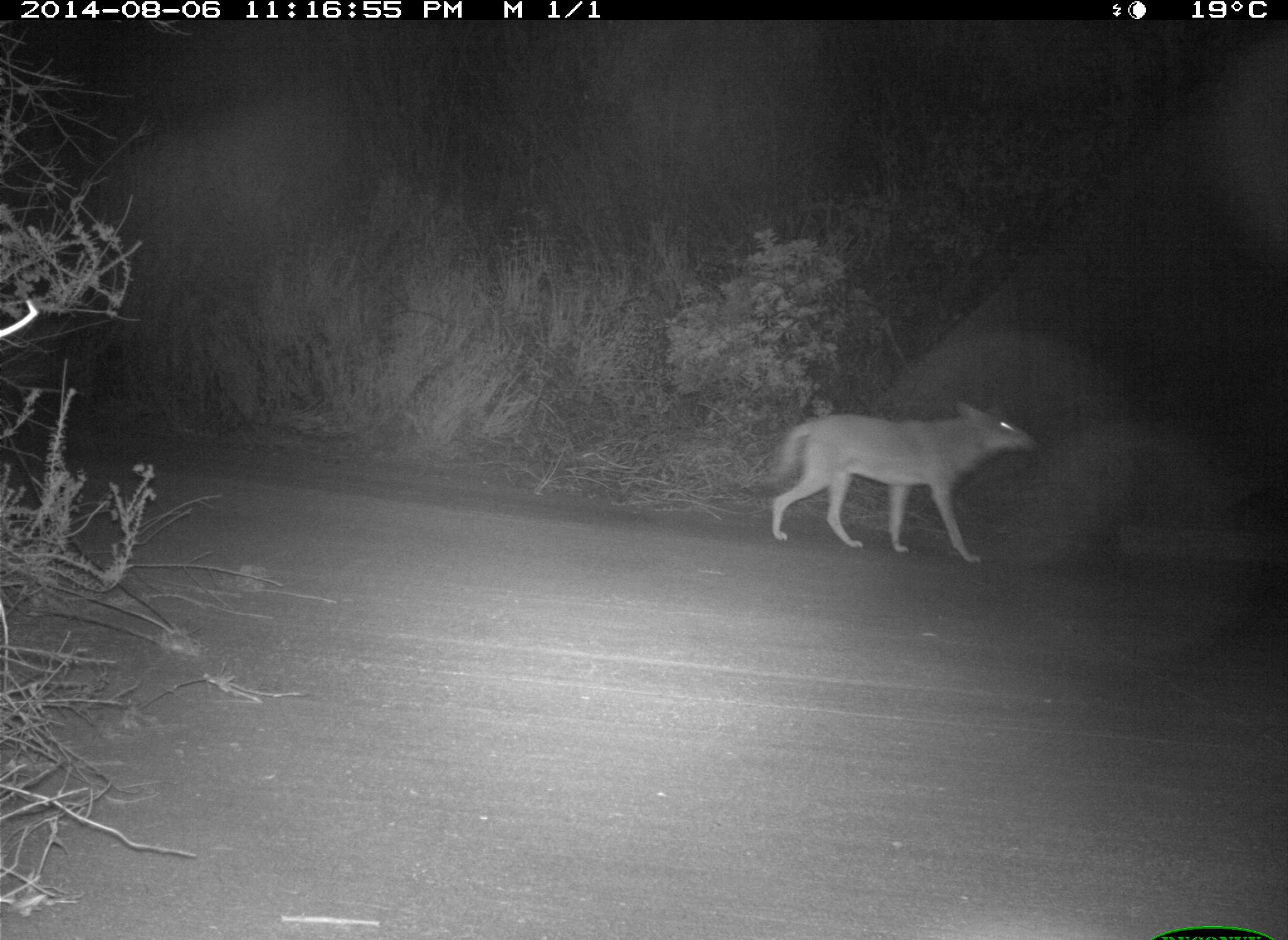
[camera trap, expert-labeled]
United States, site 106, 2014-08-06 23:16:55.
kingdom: Animalia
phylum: Chordata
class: Mammalia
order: Carnivora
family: Canidae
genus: Canis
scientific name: Canis latrans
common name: coyote